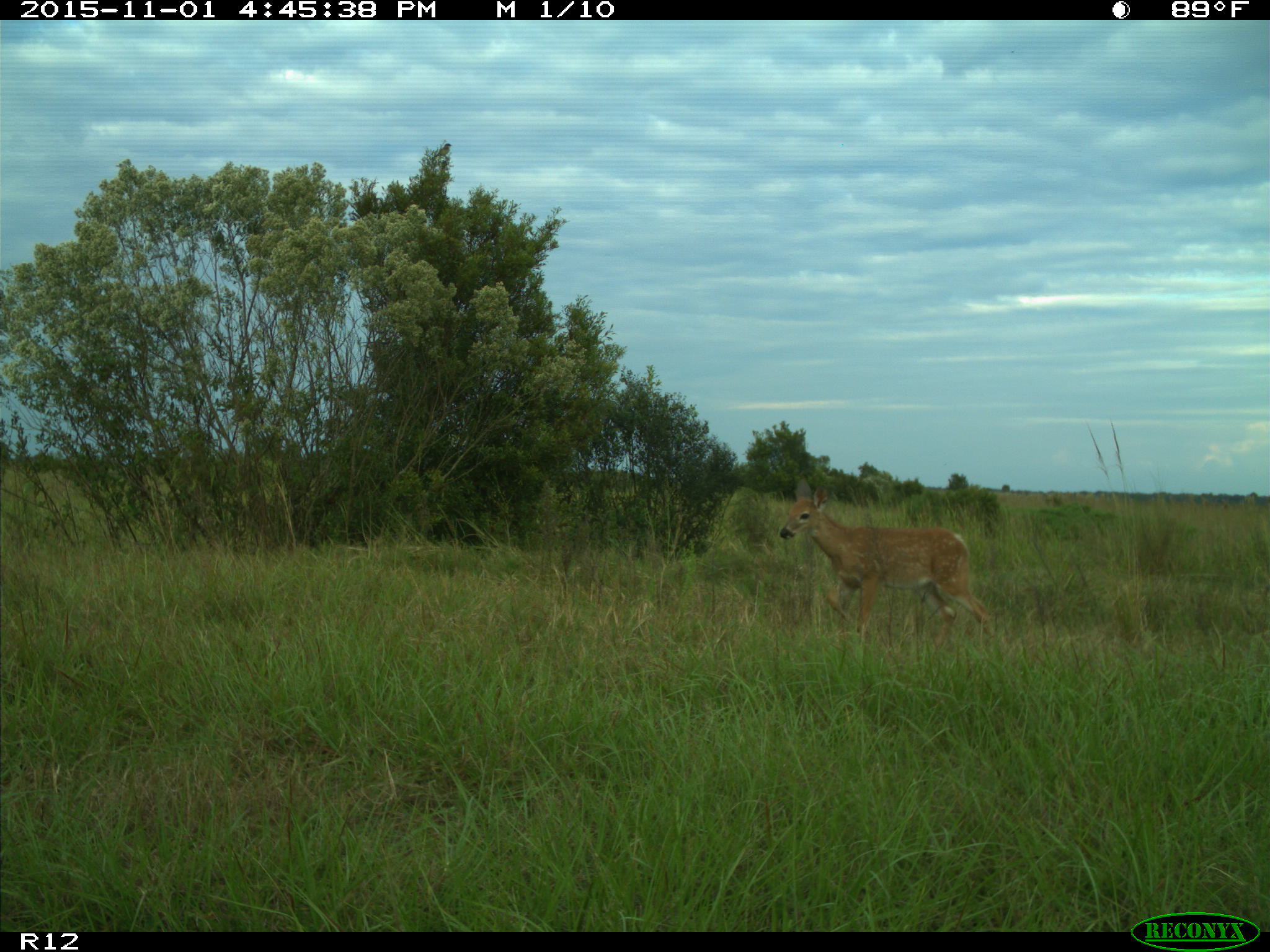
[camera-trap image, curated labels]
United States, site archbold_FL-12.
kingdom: Animalia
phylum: Chordata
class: Mammalia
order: Artiodactyla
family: Cervidae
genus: Odocoileus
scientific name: Odocoileus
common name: deer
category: unidentified deer